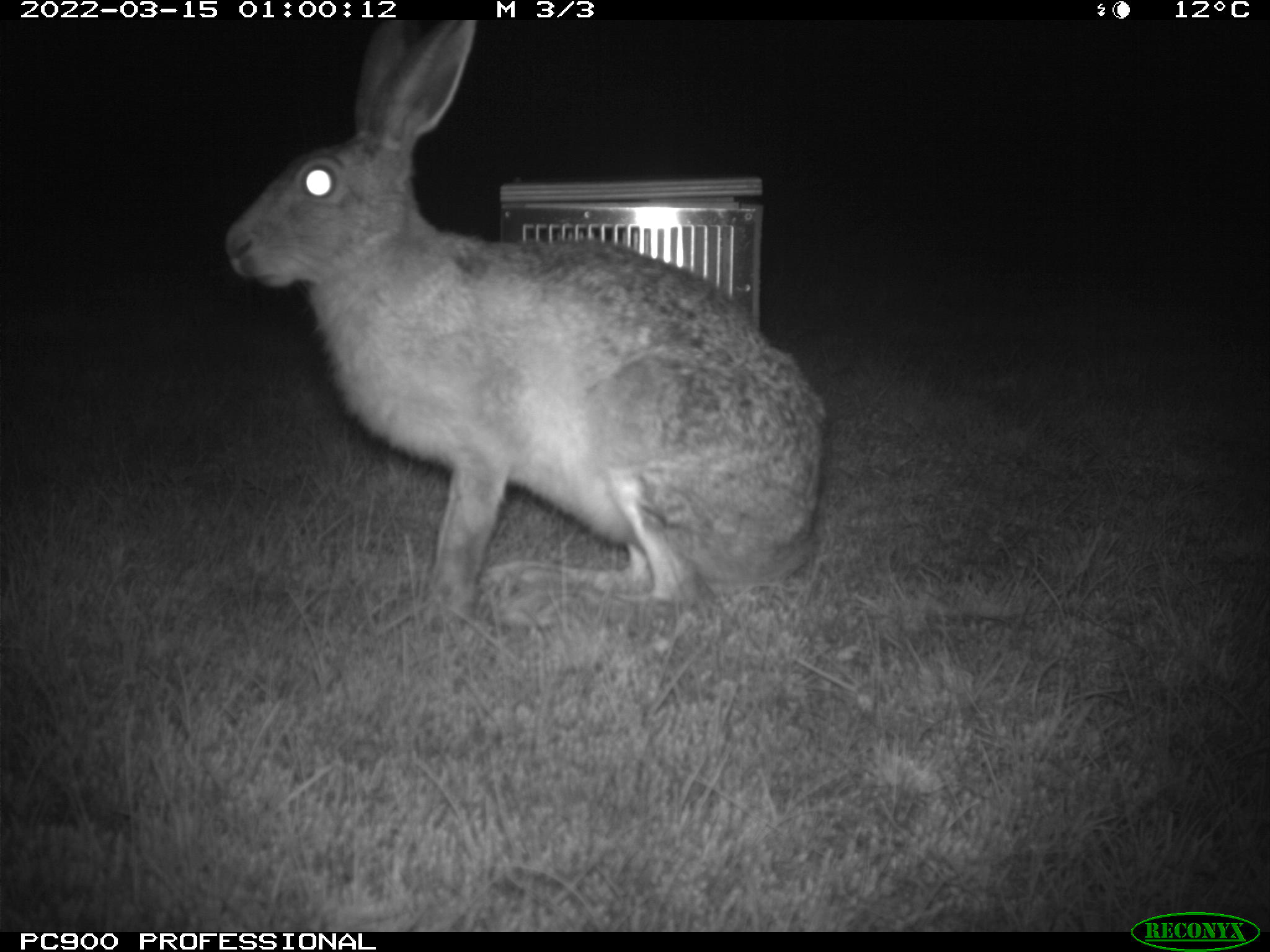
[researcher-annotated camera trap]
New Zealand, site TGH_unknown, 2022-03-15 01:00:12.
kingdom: Animalia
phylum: Chordata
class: Mammalia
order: Lagomorpha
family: Leporidae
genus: Lepus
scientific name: Lepus europaeus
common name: brown hare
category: hare